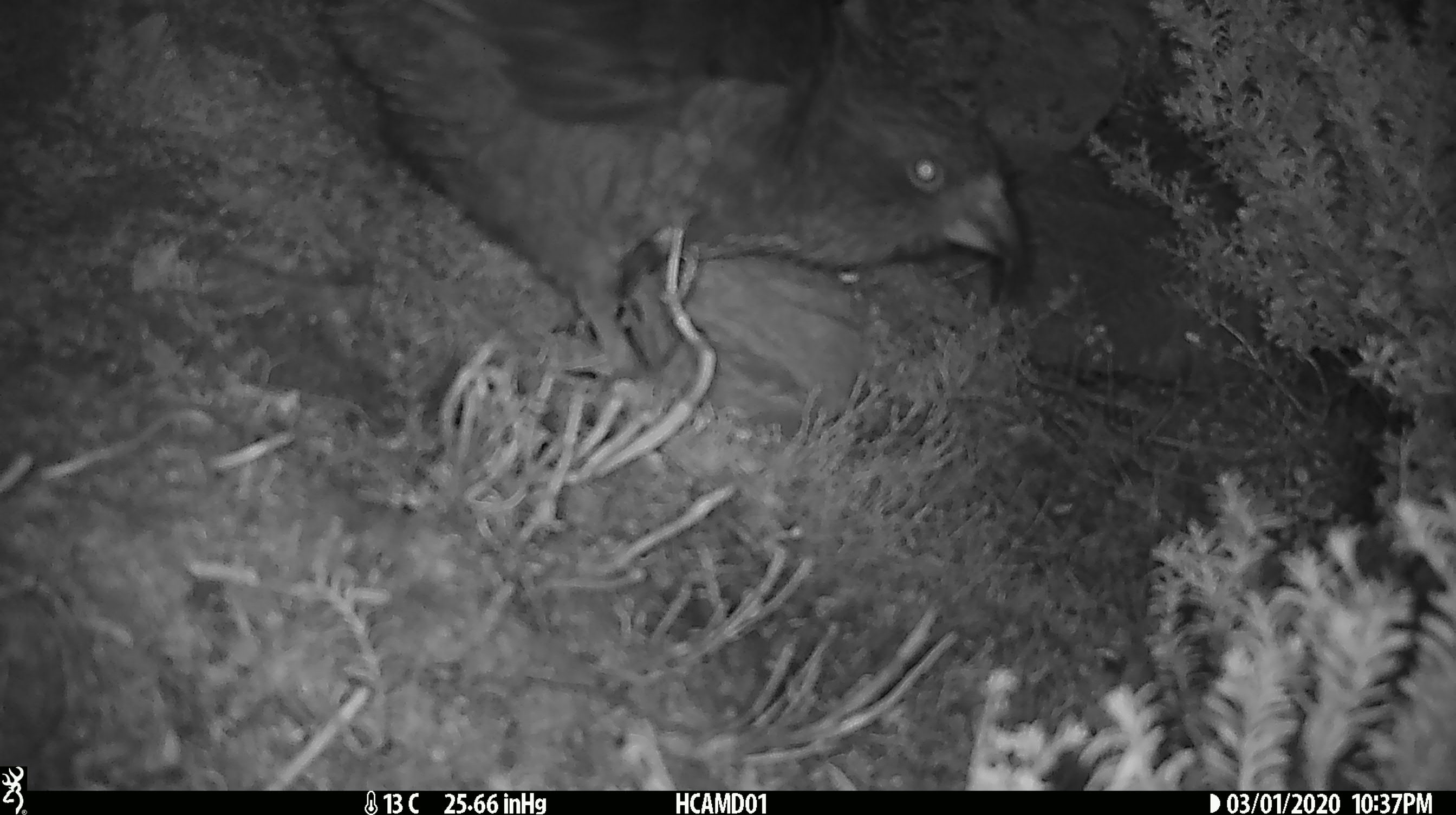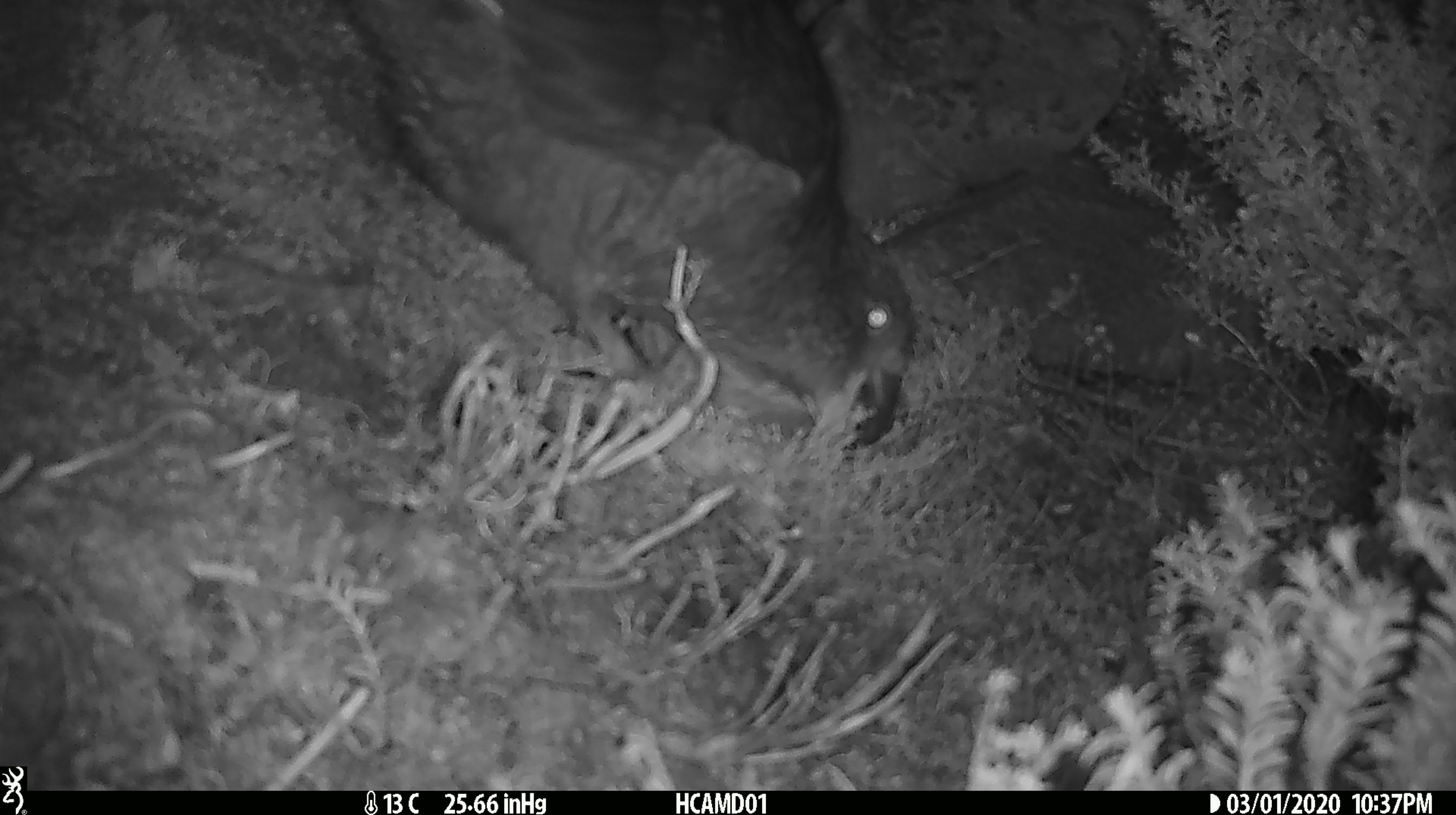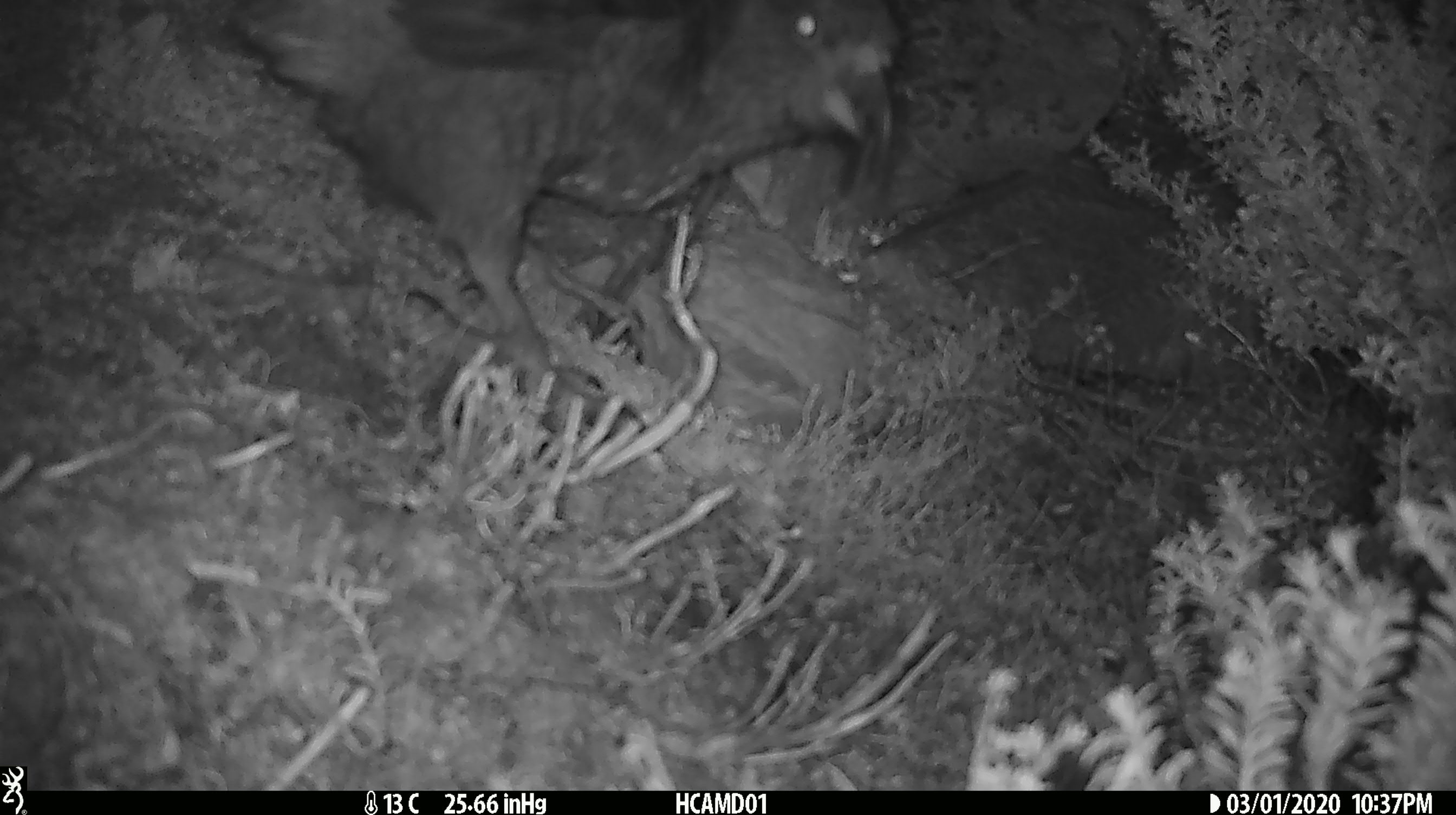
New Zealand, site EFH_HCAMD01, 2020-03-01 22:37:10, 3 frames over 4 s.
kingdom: Animalia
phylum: Chordata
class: Aves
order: Psittaciformes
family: Strigopidae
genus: Nestor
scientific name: Nestor notabilis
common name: kea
Kea (Nestor notabilis).